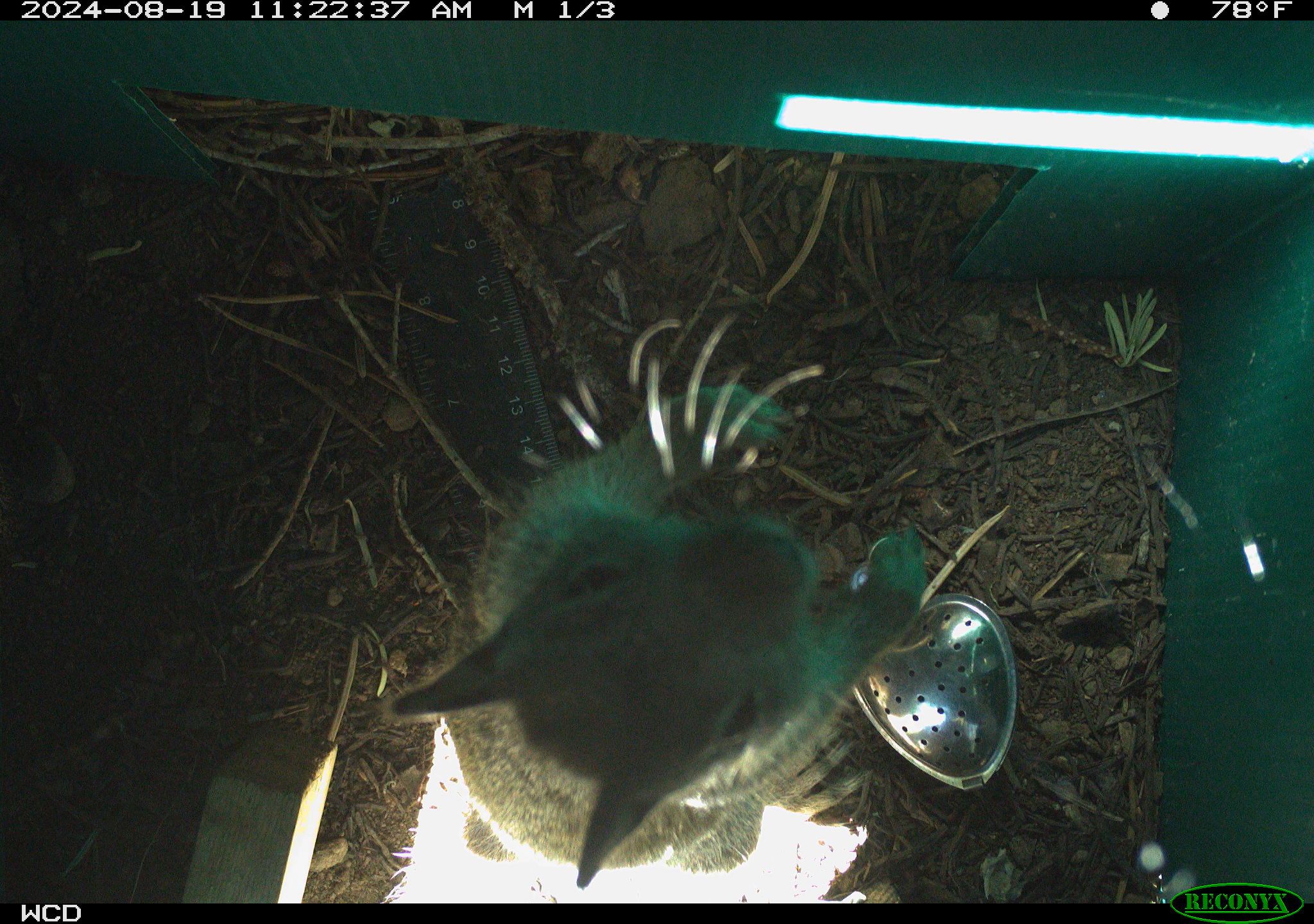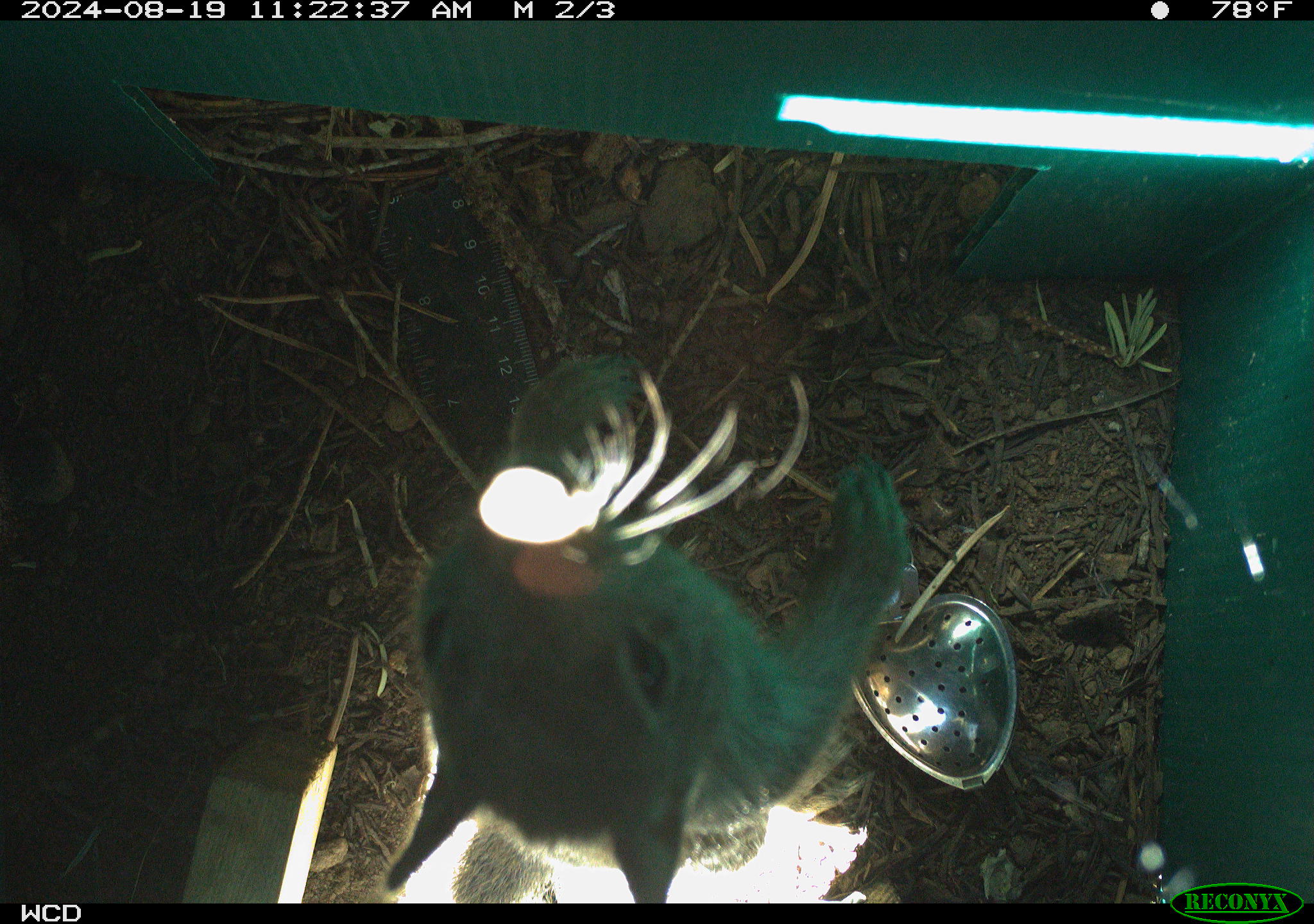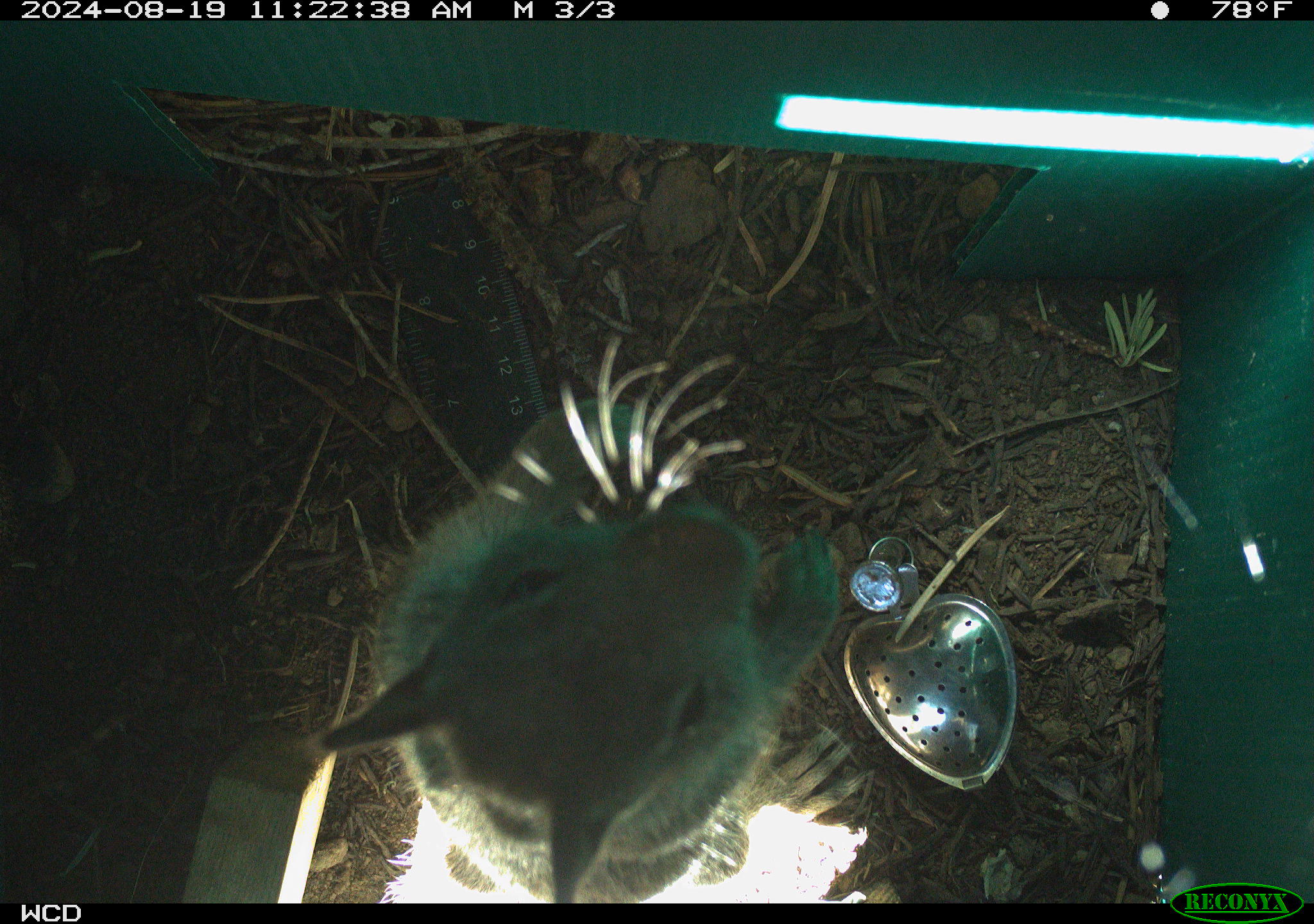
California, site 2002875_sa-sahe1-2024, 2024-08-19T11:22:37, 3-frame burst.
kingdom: Animalia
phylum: Chordata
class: Mammalia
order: Rodentia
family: Sciuridae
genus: Otospermophilus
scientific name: Otospermophilus beecheyi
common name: california ground squirrel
California ground squirrel (Otospermophilus beecheyi).